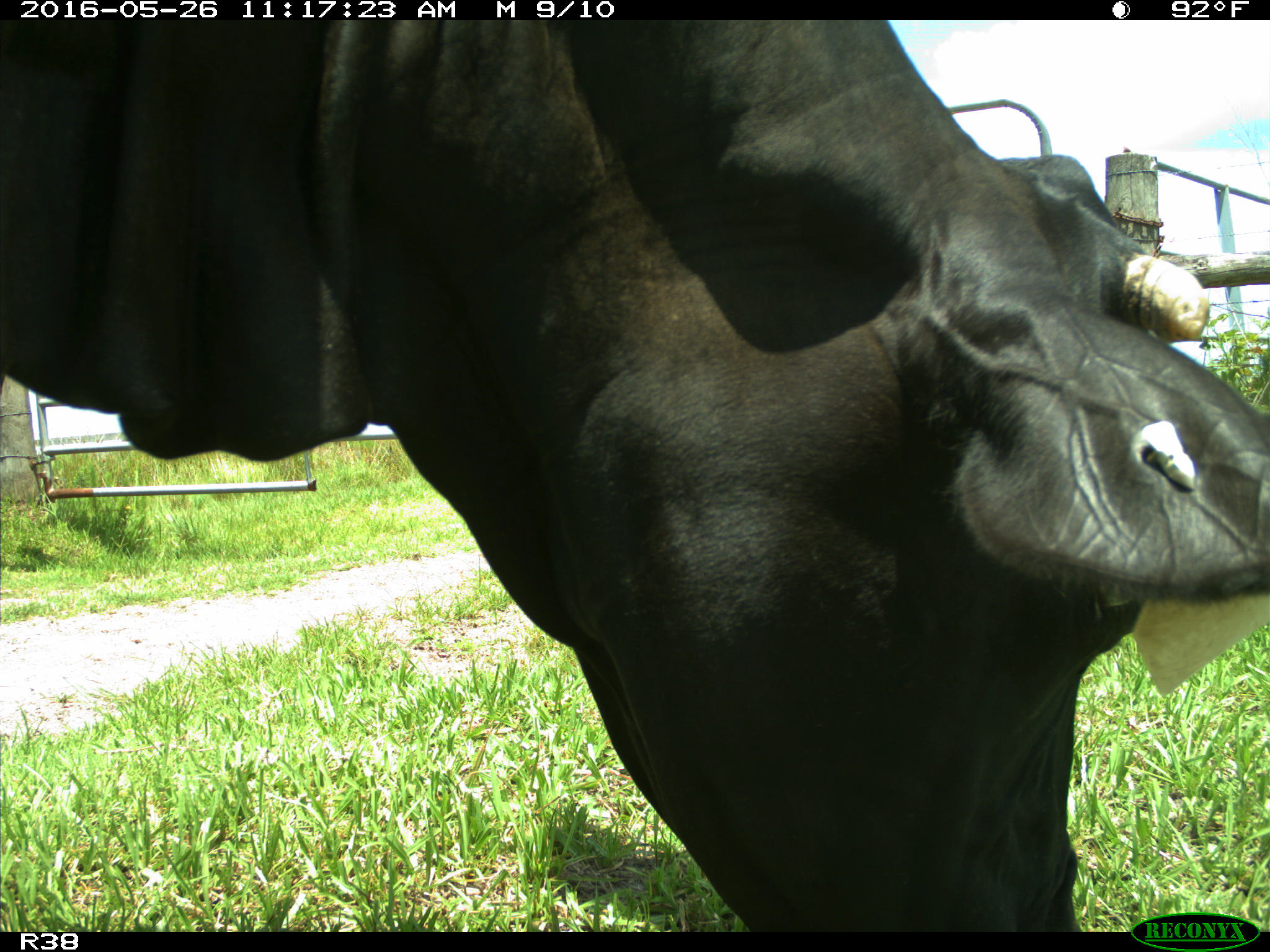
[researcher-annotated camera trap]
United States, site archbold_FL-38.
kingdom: Animalia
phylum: Chordata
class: Mammalia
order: Artiodactyla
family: Bovidae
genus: Bos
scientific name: Bos taurus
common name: domestic cow